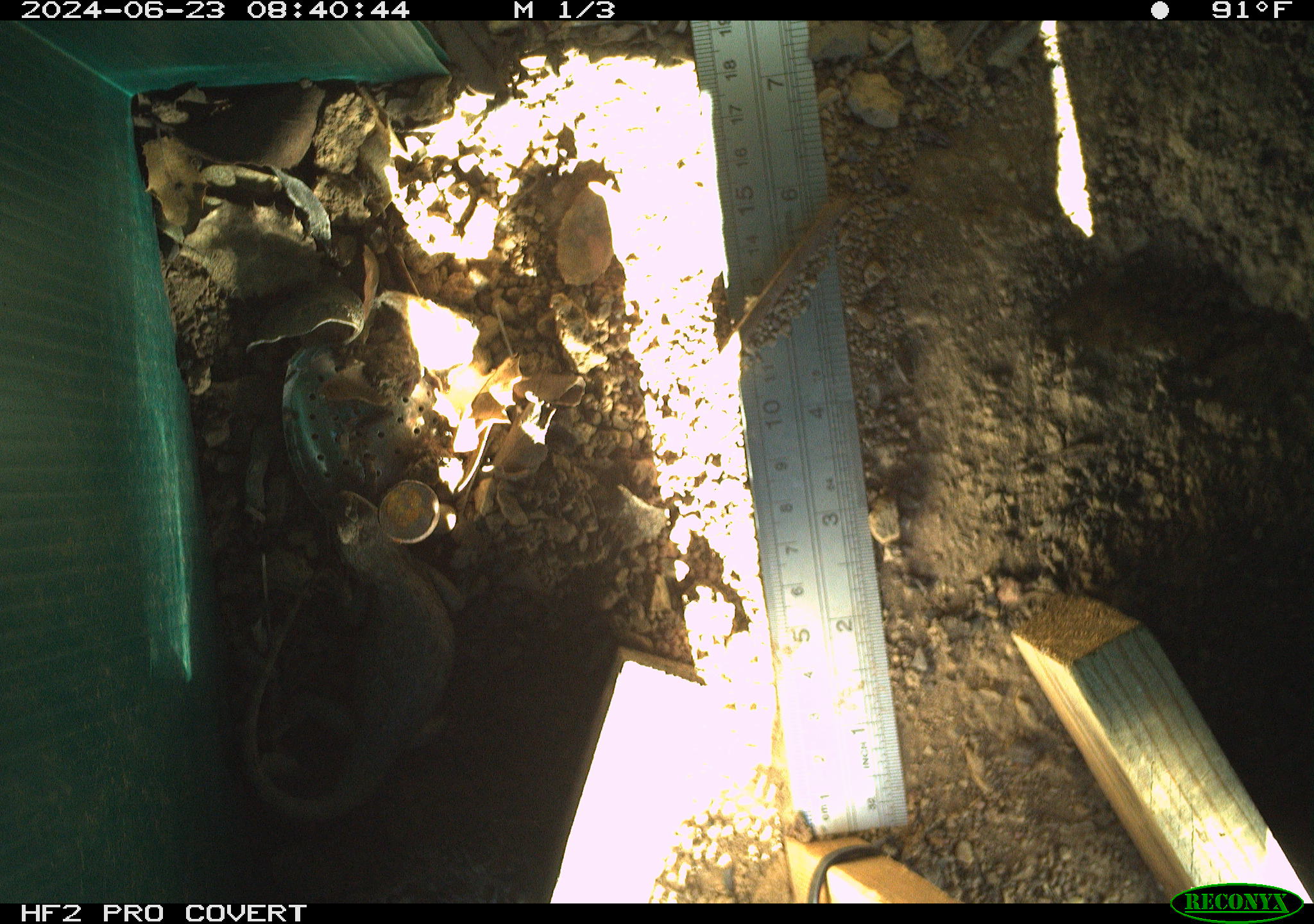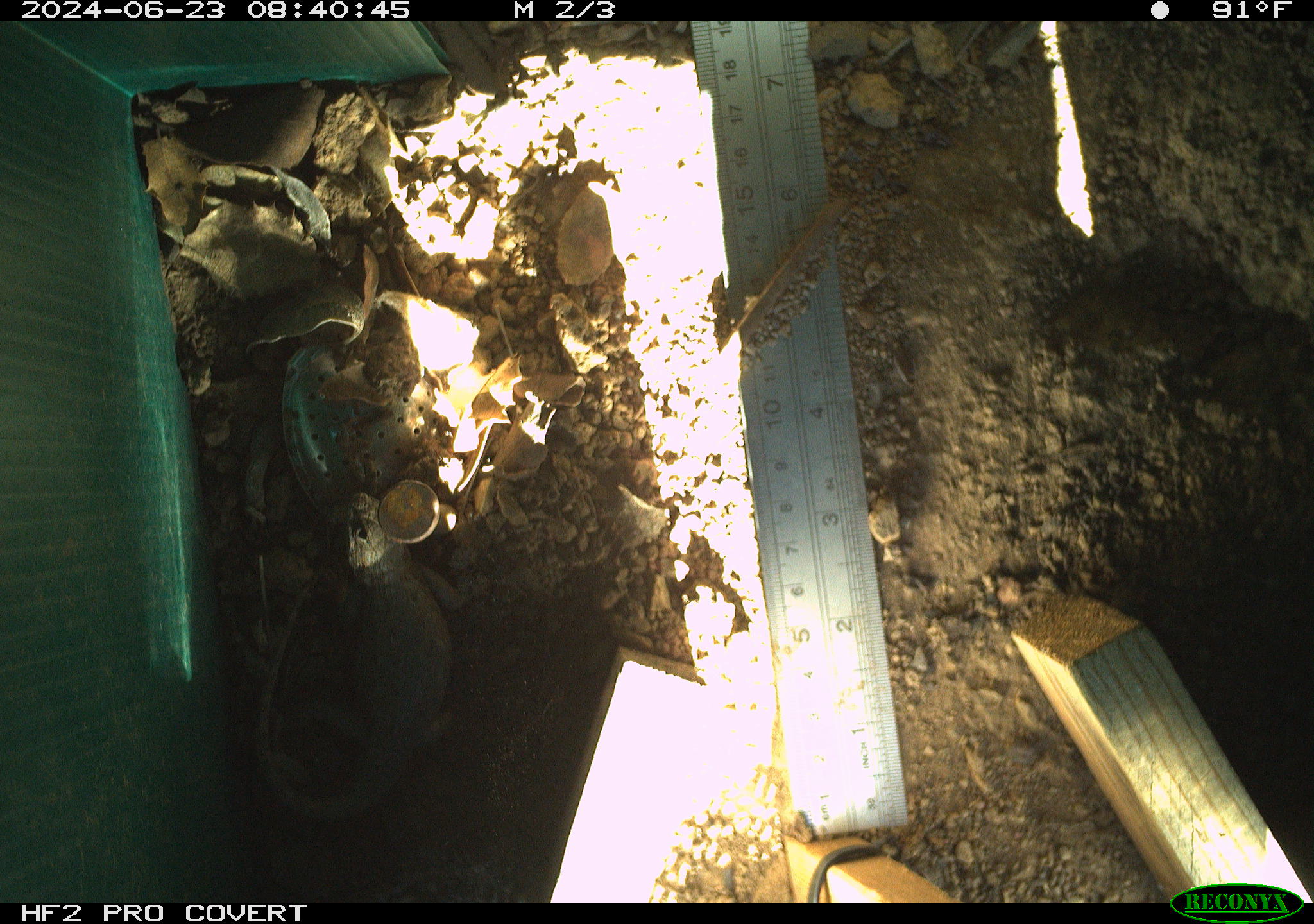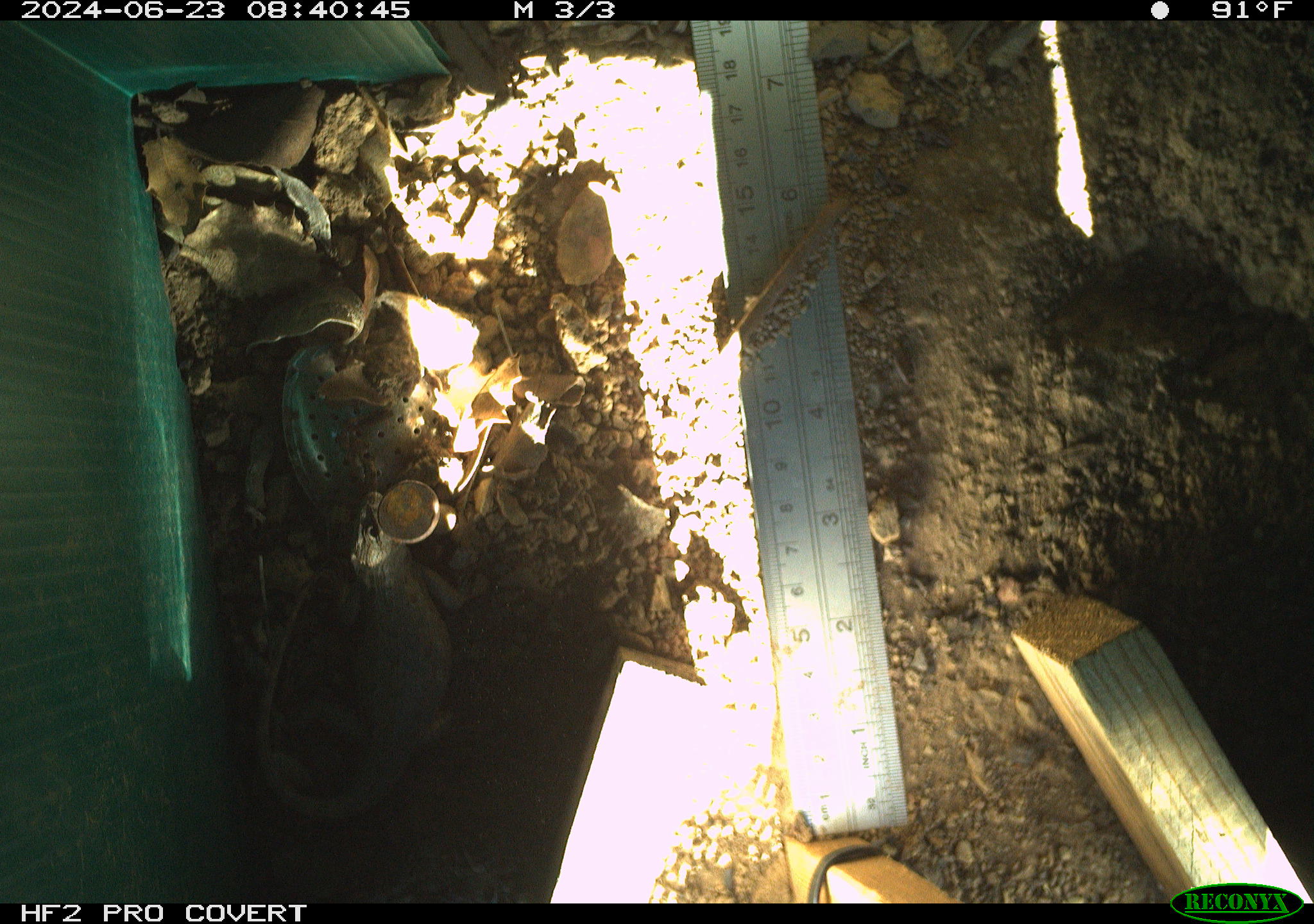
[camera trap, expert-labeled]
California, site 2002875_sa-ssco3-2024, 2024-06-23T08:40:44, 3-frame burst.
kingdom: Animalia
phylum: Chordata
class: Reptilia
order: Squamata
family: Phrynosomatidae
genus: Sceloporus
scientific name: Sceloporus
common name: spiny lizards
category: sceloporus species